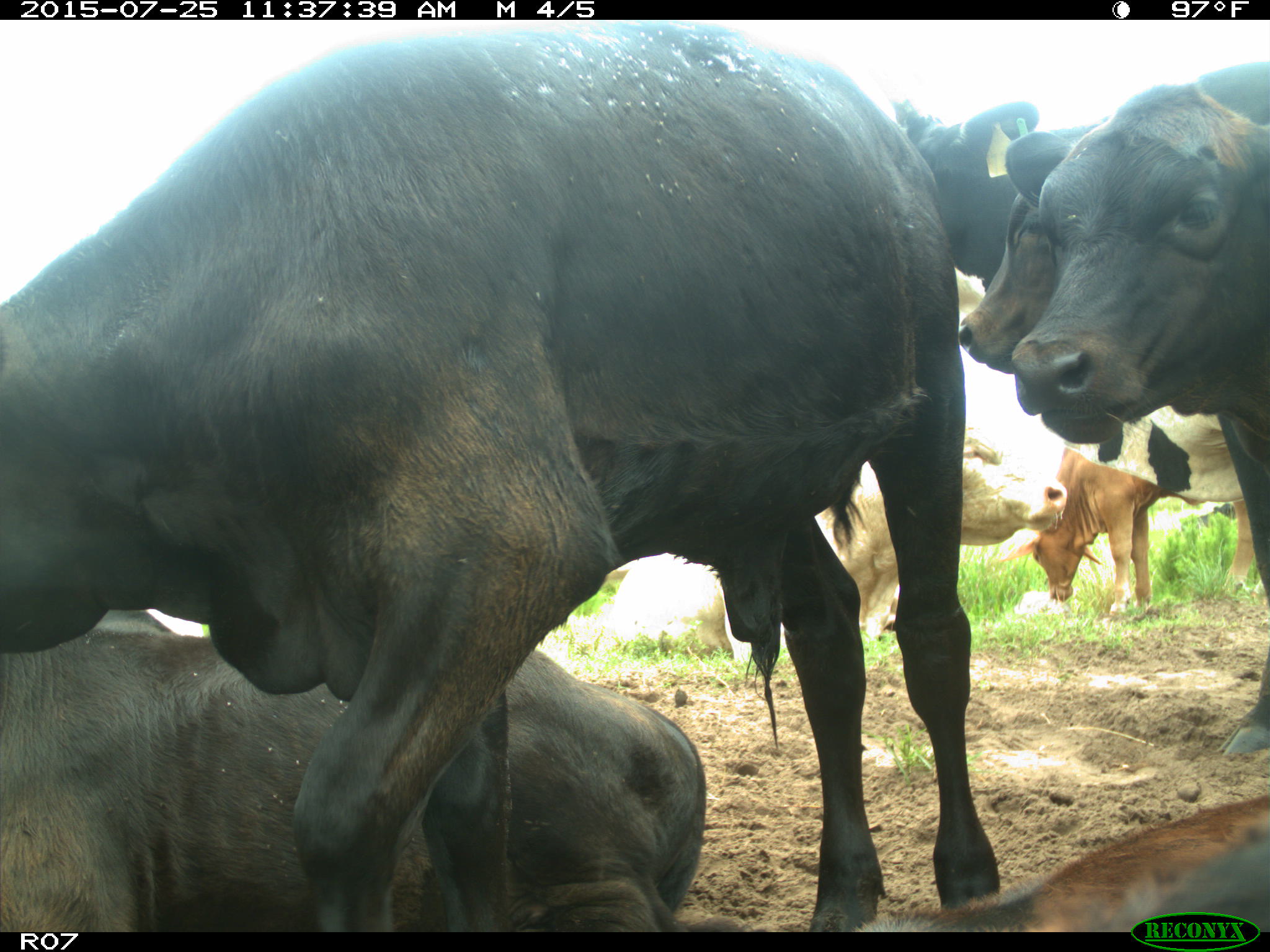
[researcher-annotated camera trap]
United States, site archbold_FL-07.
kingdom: Animalia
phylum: Chordata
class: Mammalia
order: Artiodactyla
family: Bovidae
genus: Bos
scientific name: Bos taurus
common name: domestic cow